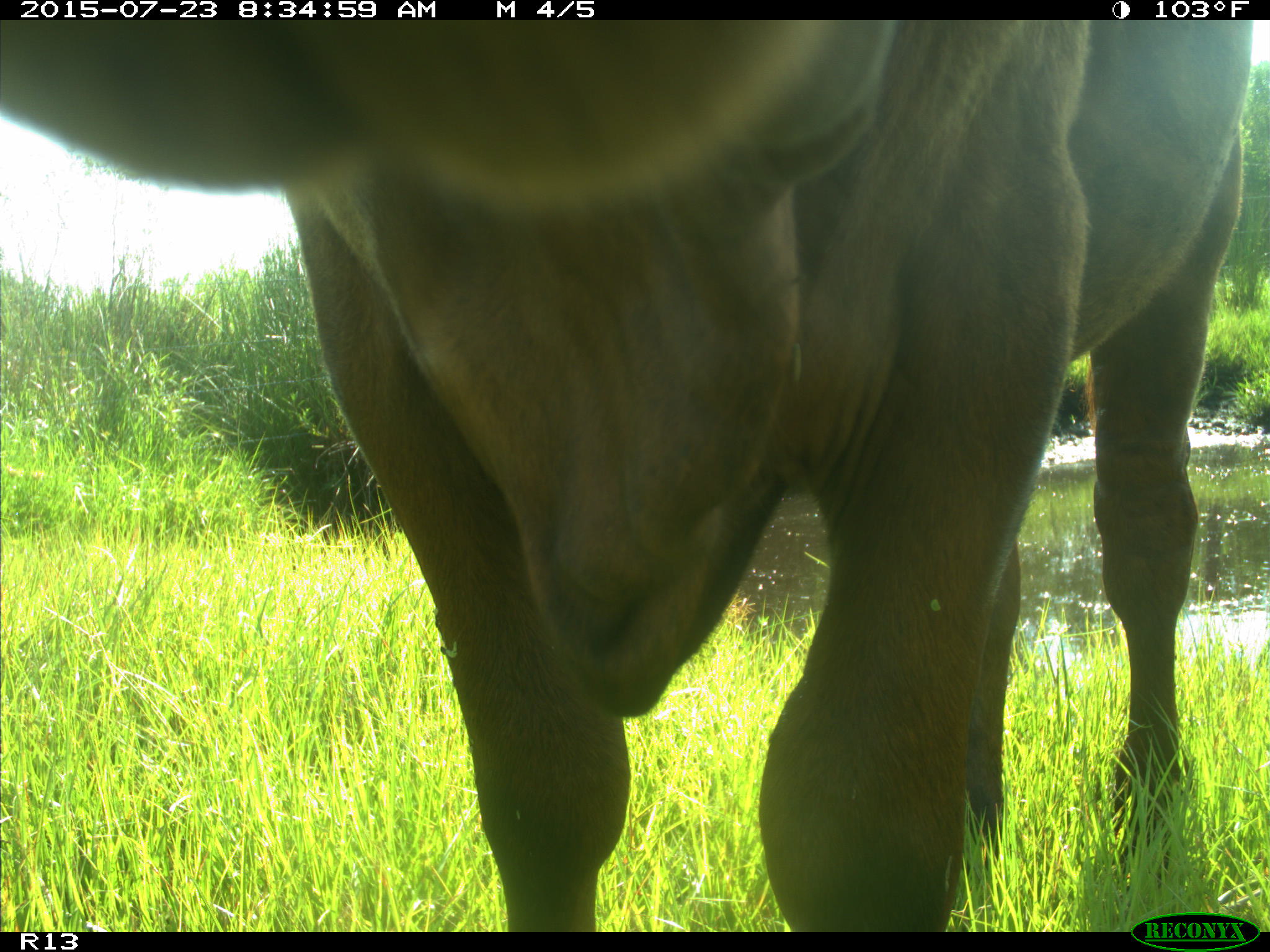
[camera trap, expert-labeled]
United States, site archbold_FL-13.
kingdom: Animalia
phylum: Chordata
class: Mammalia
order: Artiodactyla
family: Bovidae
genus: Bos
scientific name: Bos taurus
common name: domestic cow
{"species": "Bos taurus (domestic cow)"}